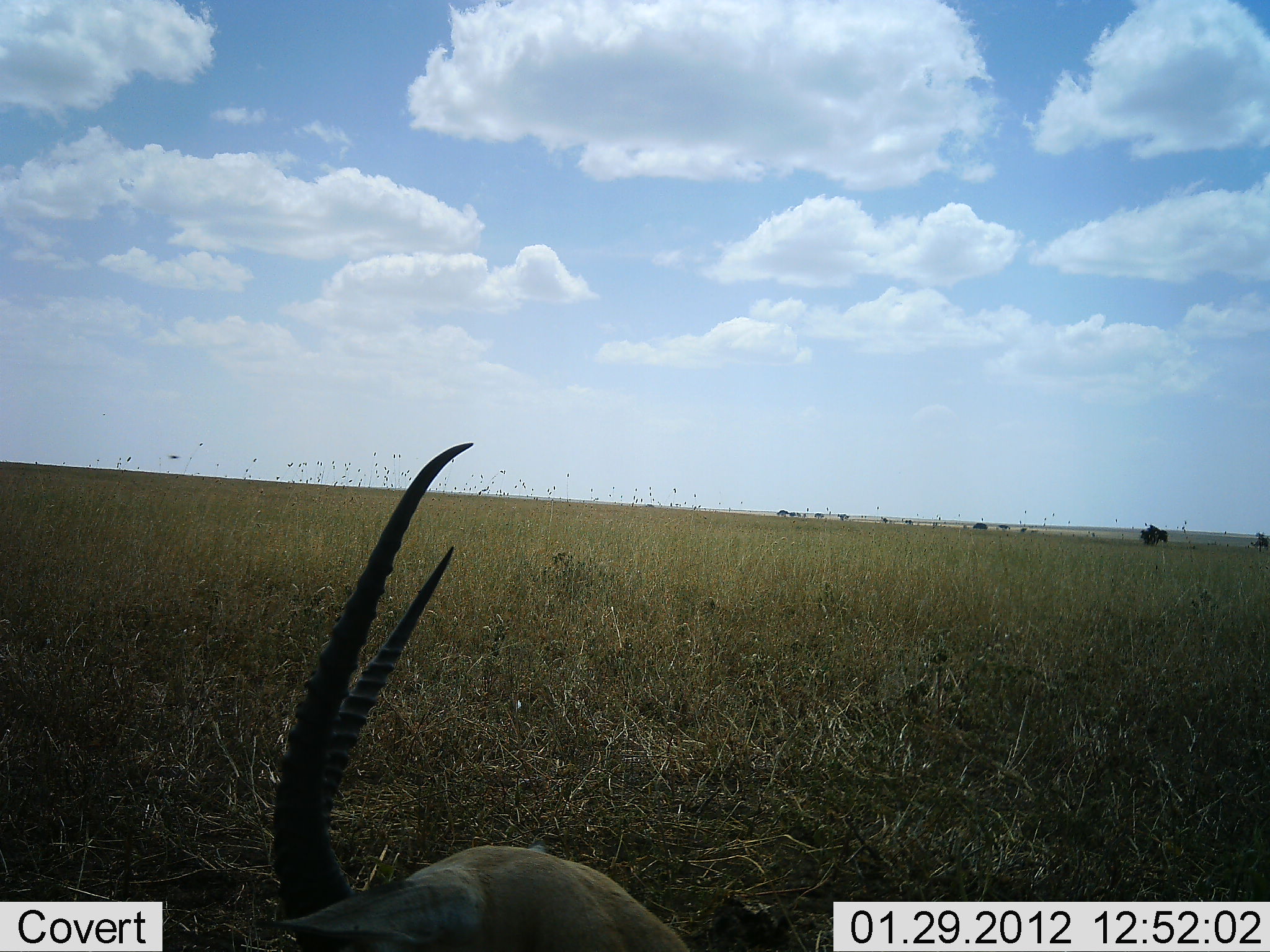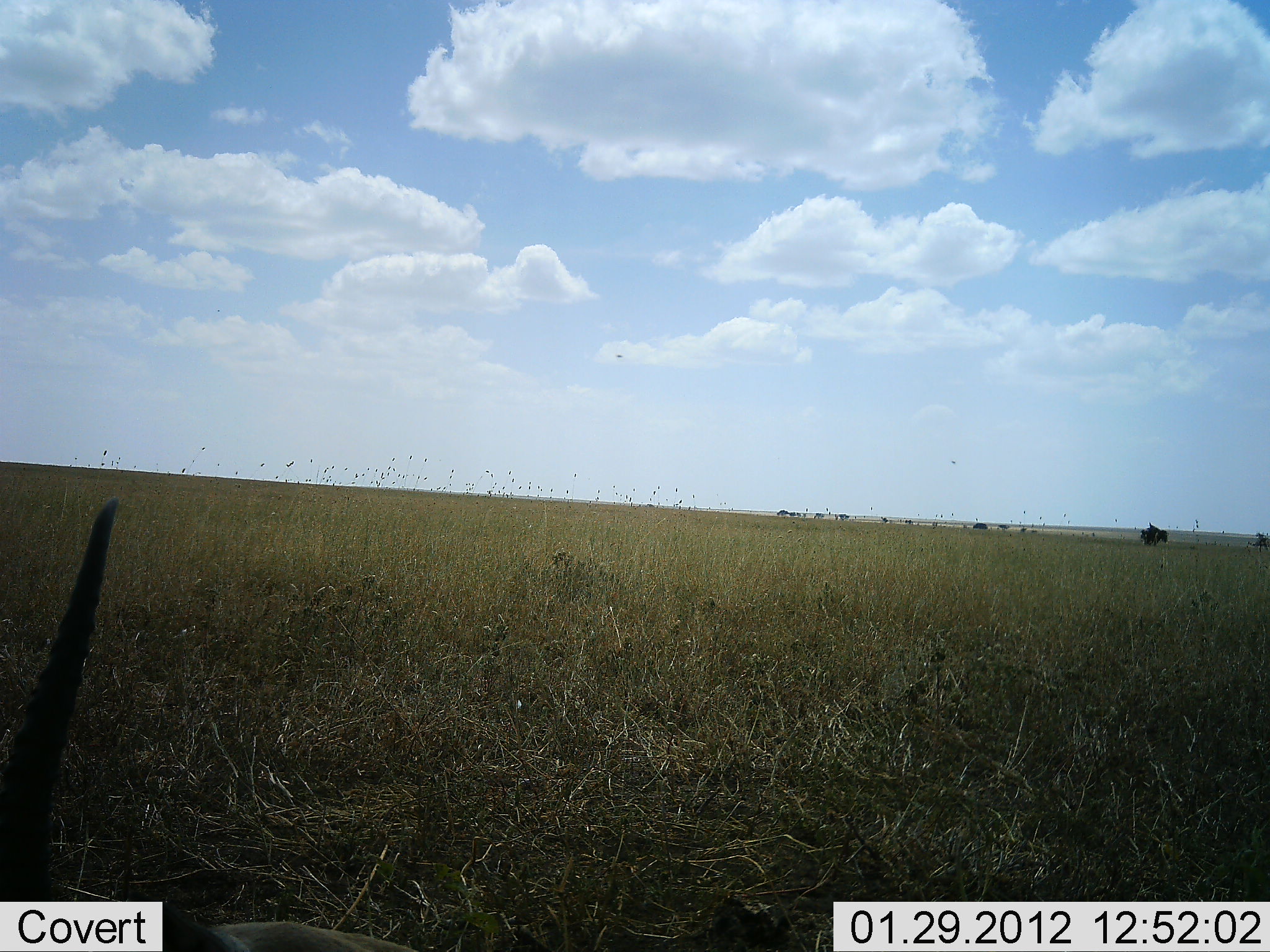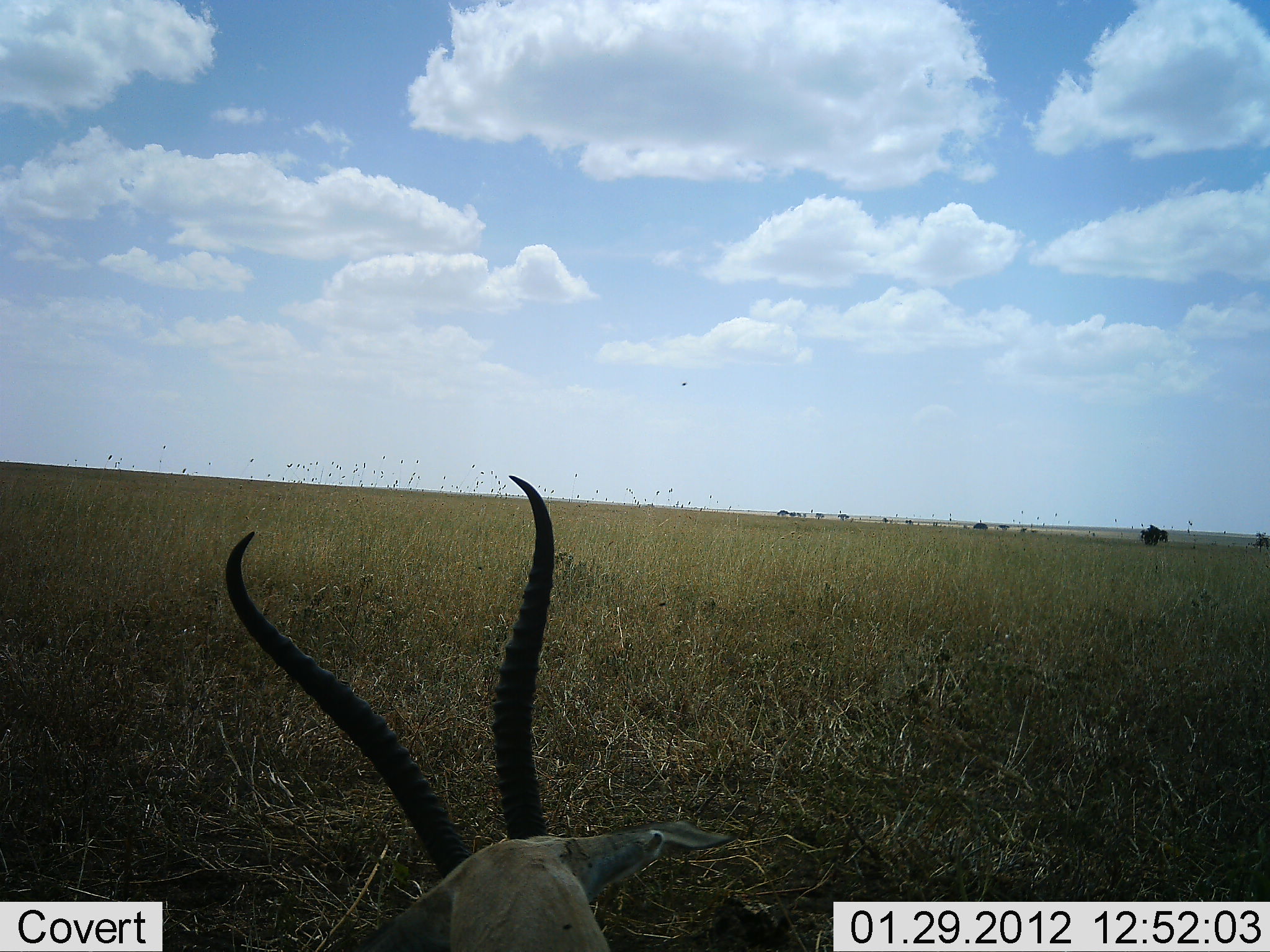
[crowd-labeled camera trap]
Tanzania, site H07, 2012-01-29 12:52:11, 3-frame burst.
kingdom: Animalia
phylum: Chordata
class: Mammalia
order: Artiodactyla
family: Bovidae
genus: Eudorcas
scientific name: Eudorcas thomsonii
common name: thomson's gazelle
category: gazellethomsons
Gazellethomsons (thomson's gazelle) (Eudorcas thomsonii), count 1. Behavior (volunteer vote fractions): standing 27%, resting 33%, moving 40%, interacting 0%. Young present (vote fraction): 0%. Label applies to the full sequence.